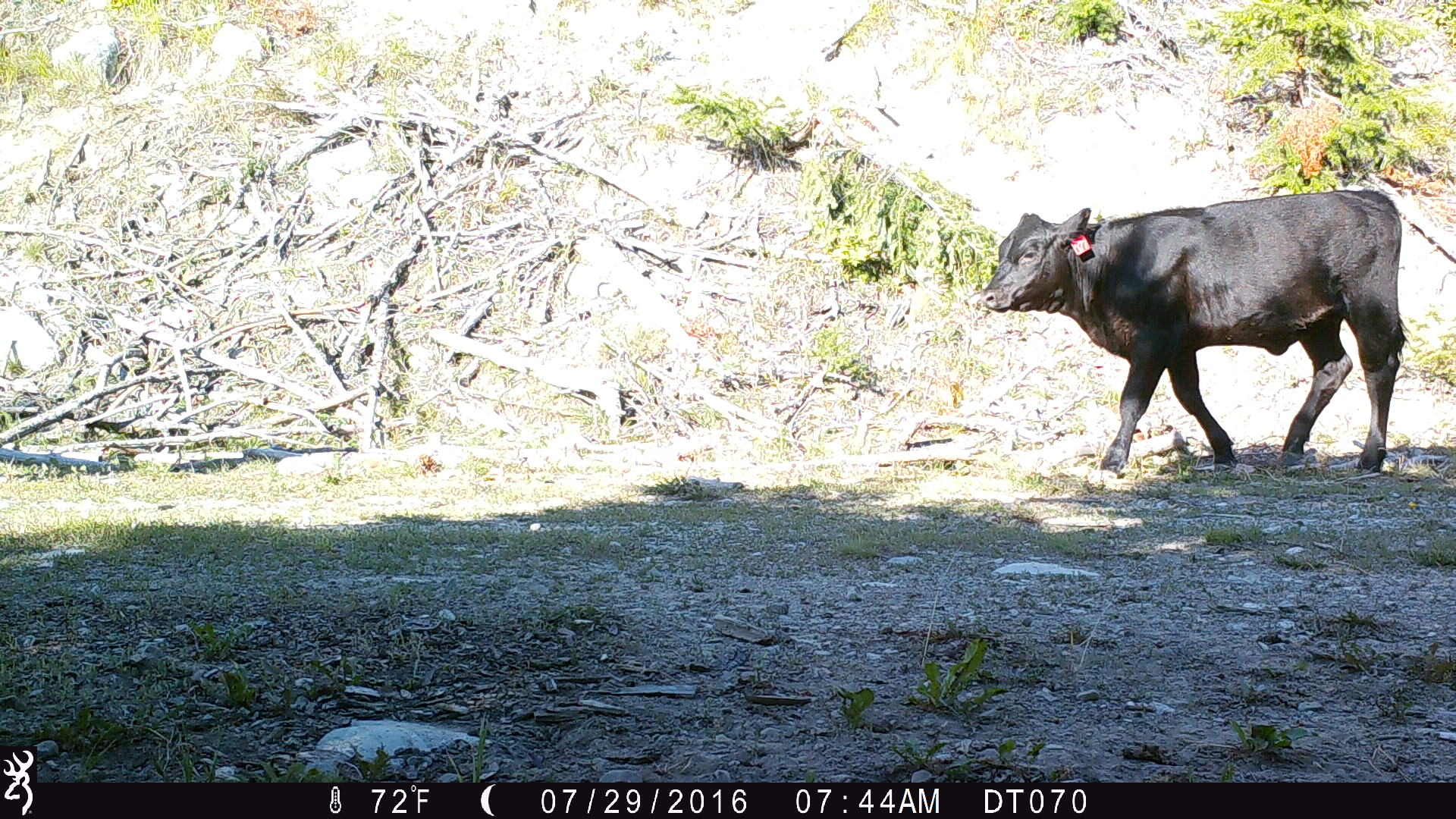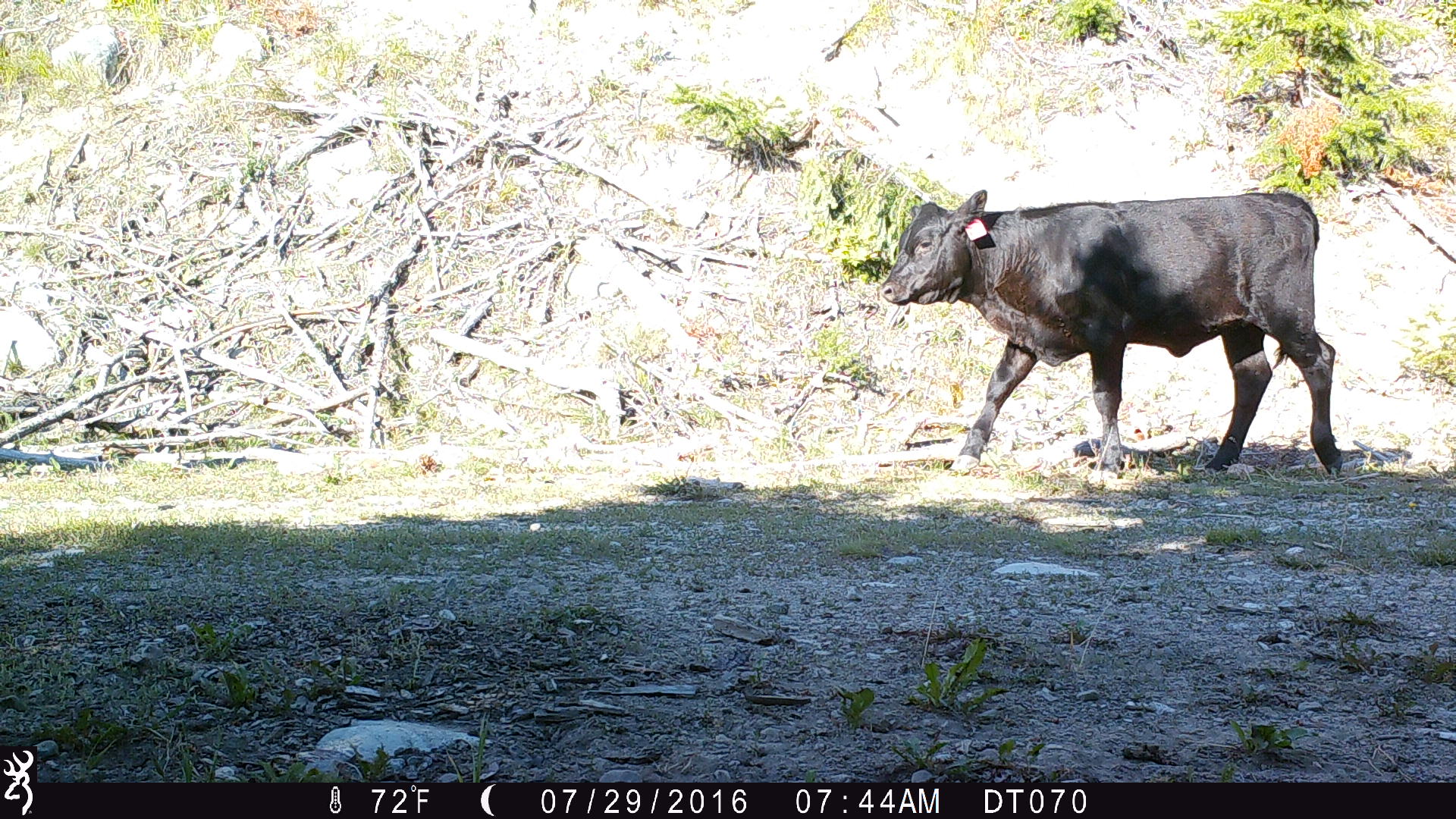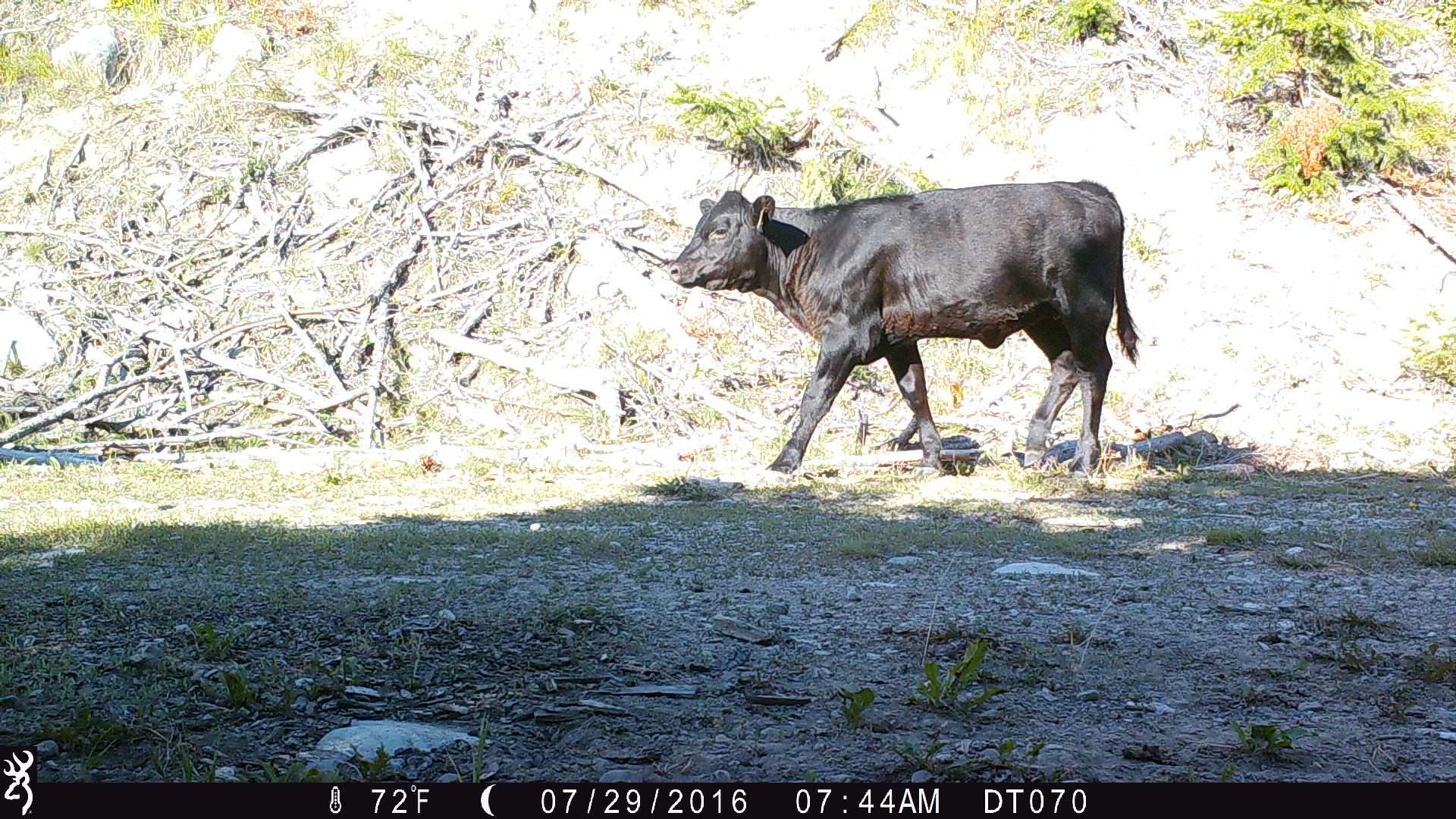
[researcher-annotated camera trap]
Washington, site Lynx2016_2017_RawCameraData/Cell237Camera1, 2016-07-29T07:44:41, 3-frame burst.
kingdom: Animalia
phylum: Chordata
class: Mammalia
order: Artiodactyla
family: Bovidae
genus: Bos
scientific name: Bos taurus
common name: domestic cattle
Domestic cattle (Bos taurus). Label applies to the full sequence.